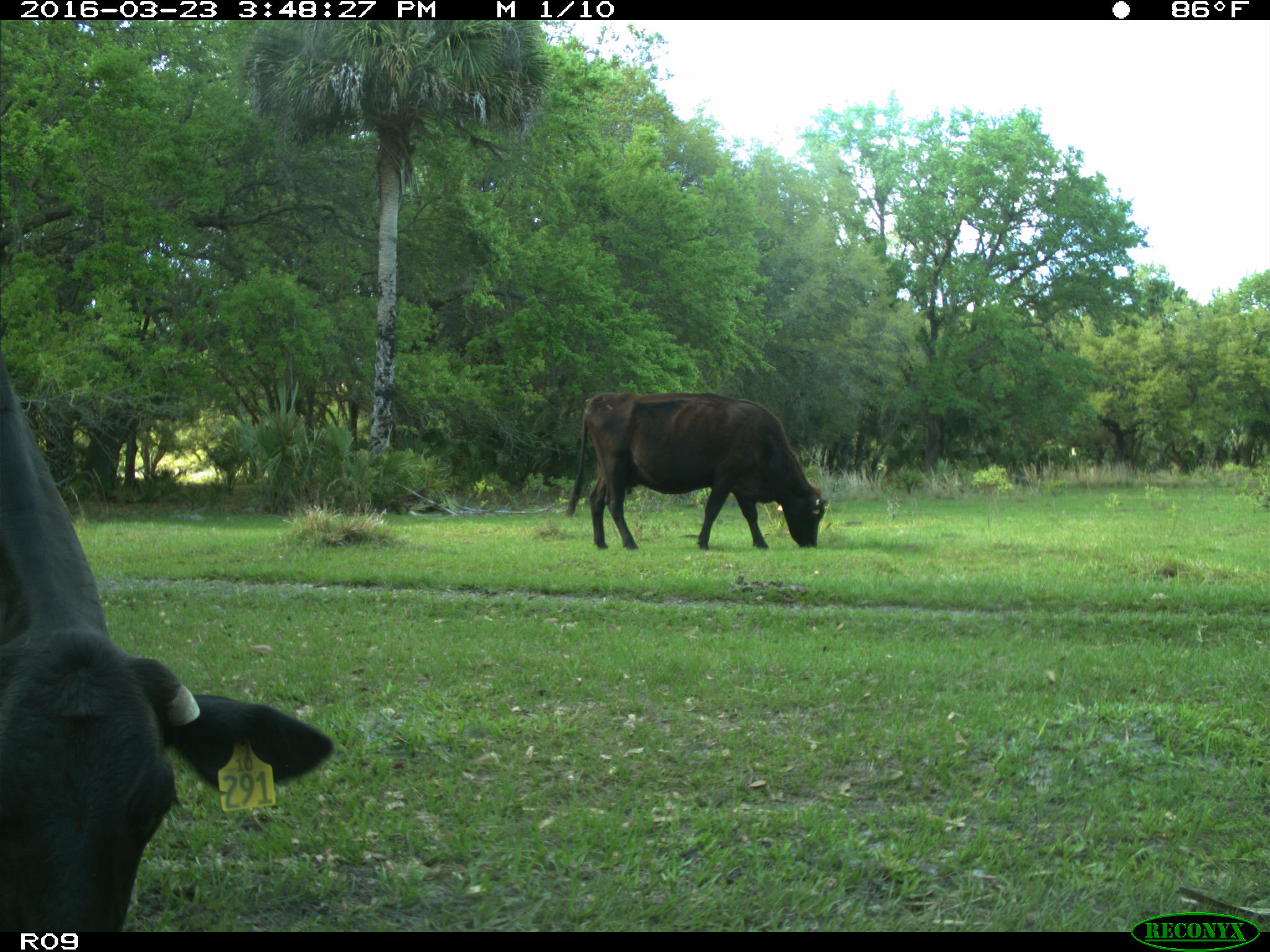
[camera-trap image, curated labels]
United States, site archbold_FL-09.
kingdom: Animalia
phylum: Chordata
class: Mammalia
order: Artiodactyla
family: Bovidae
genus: Bos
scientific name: Bos taurus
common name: domestic cow